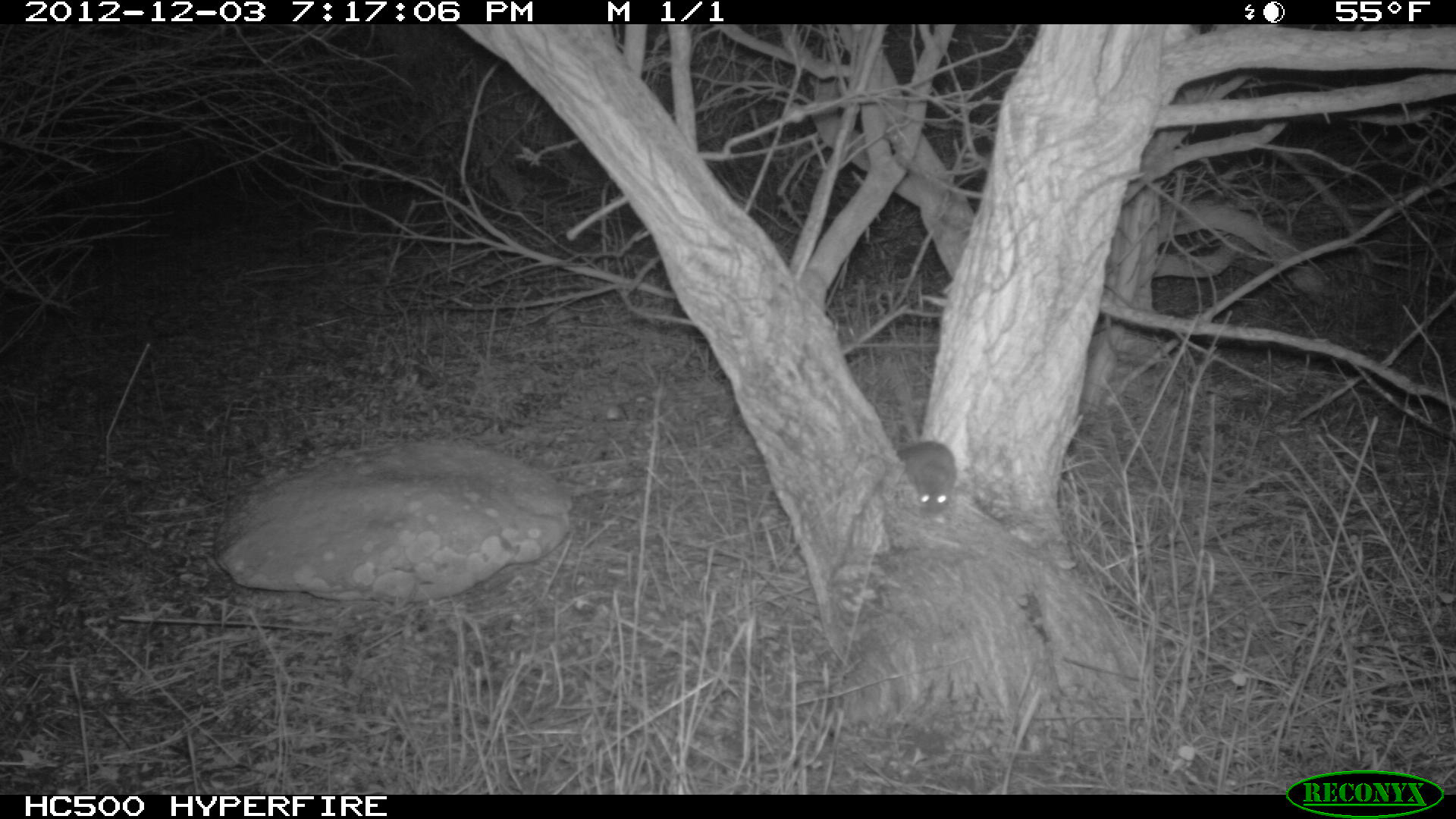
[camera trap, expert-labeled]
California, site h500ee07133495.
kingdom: Animalia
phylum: Chordata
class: Mammalia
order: Rodentia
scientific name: Rodentia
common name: rodent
Rodent (Rodentia).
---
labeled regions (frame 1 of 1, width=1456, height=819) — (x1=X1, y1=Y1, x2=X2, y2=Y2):
rodent: (x1=896, y1=441, x2=959, y2=519)